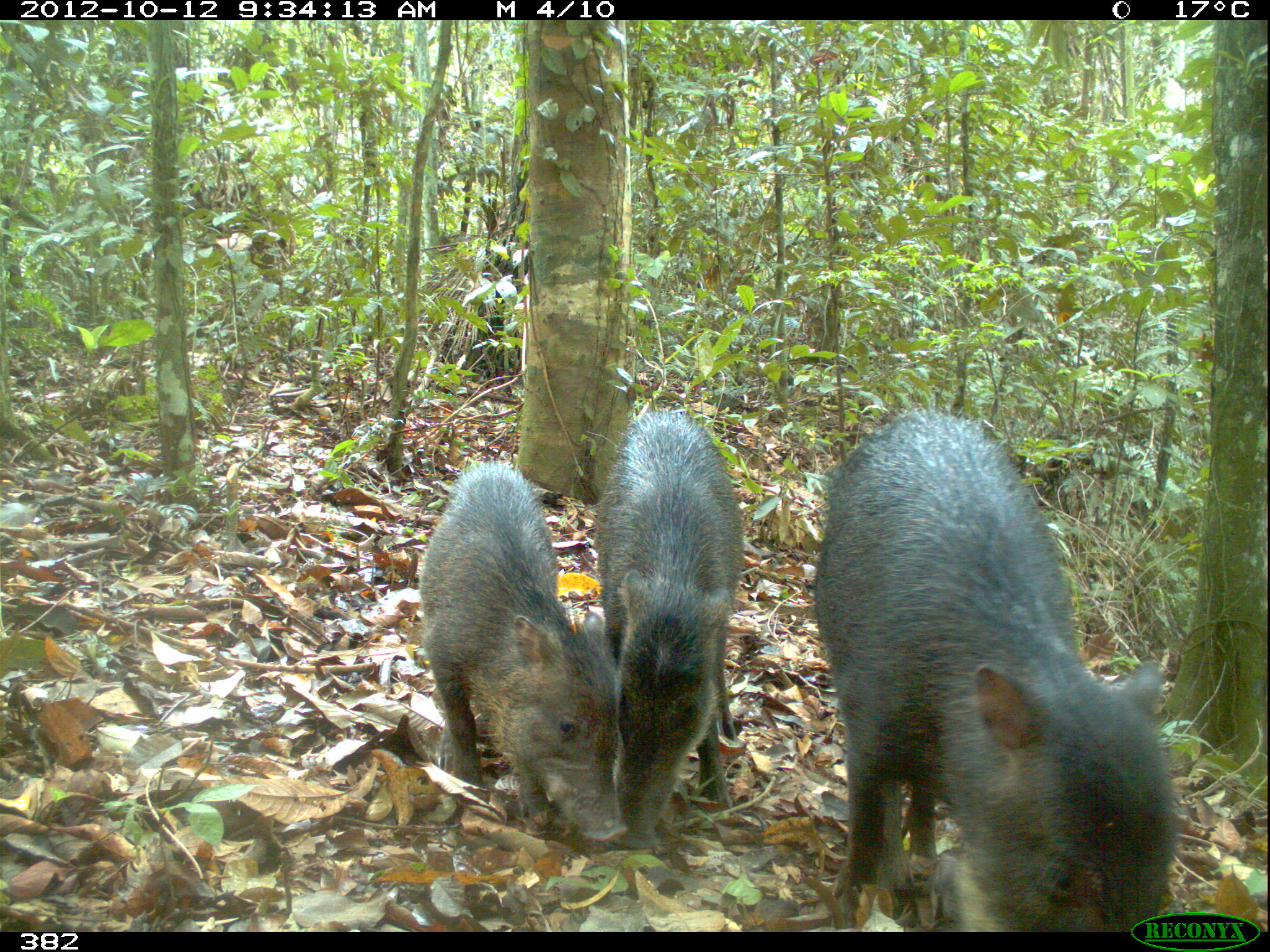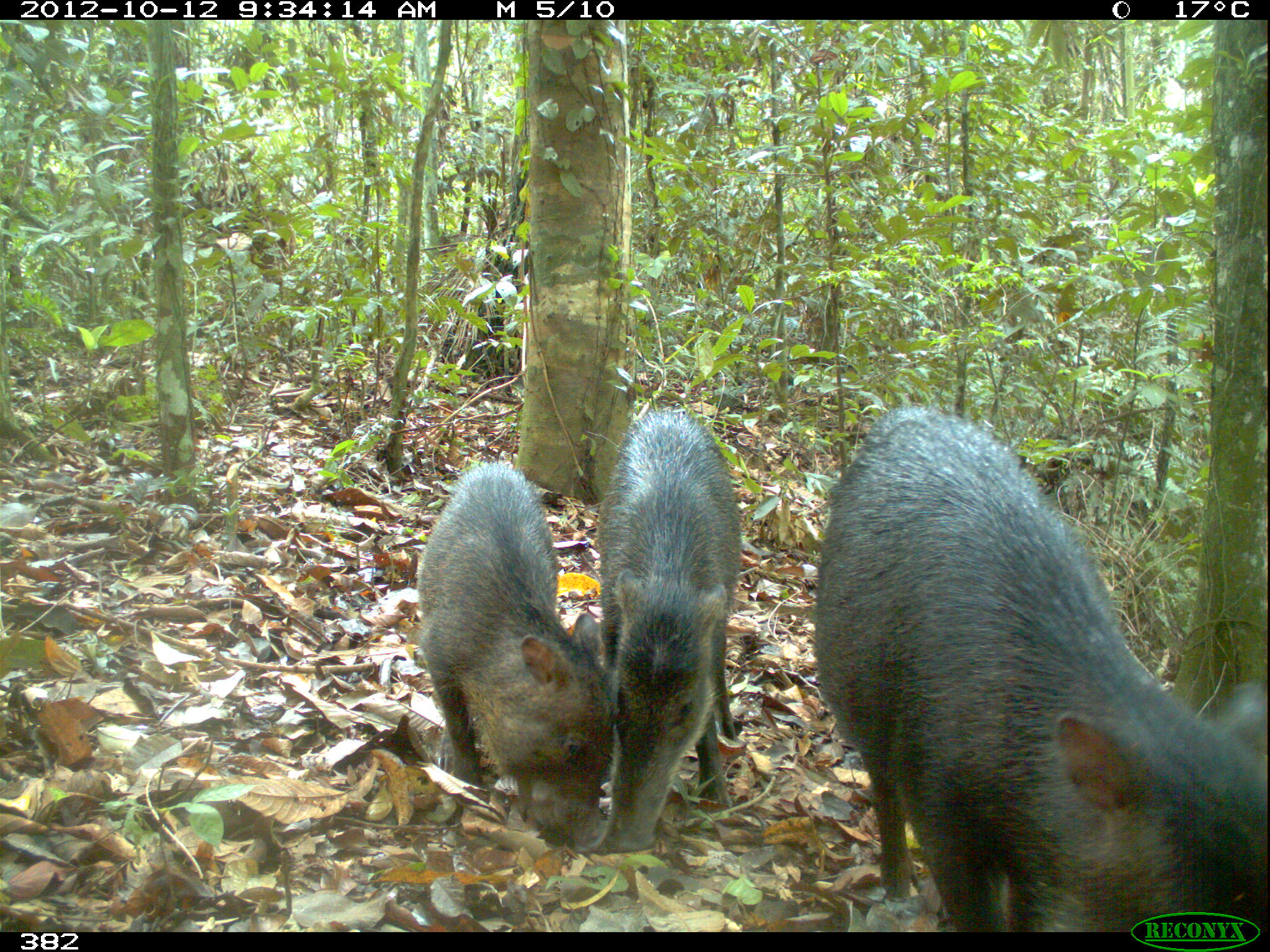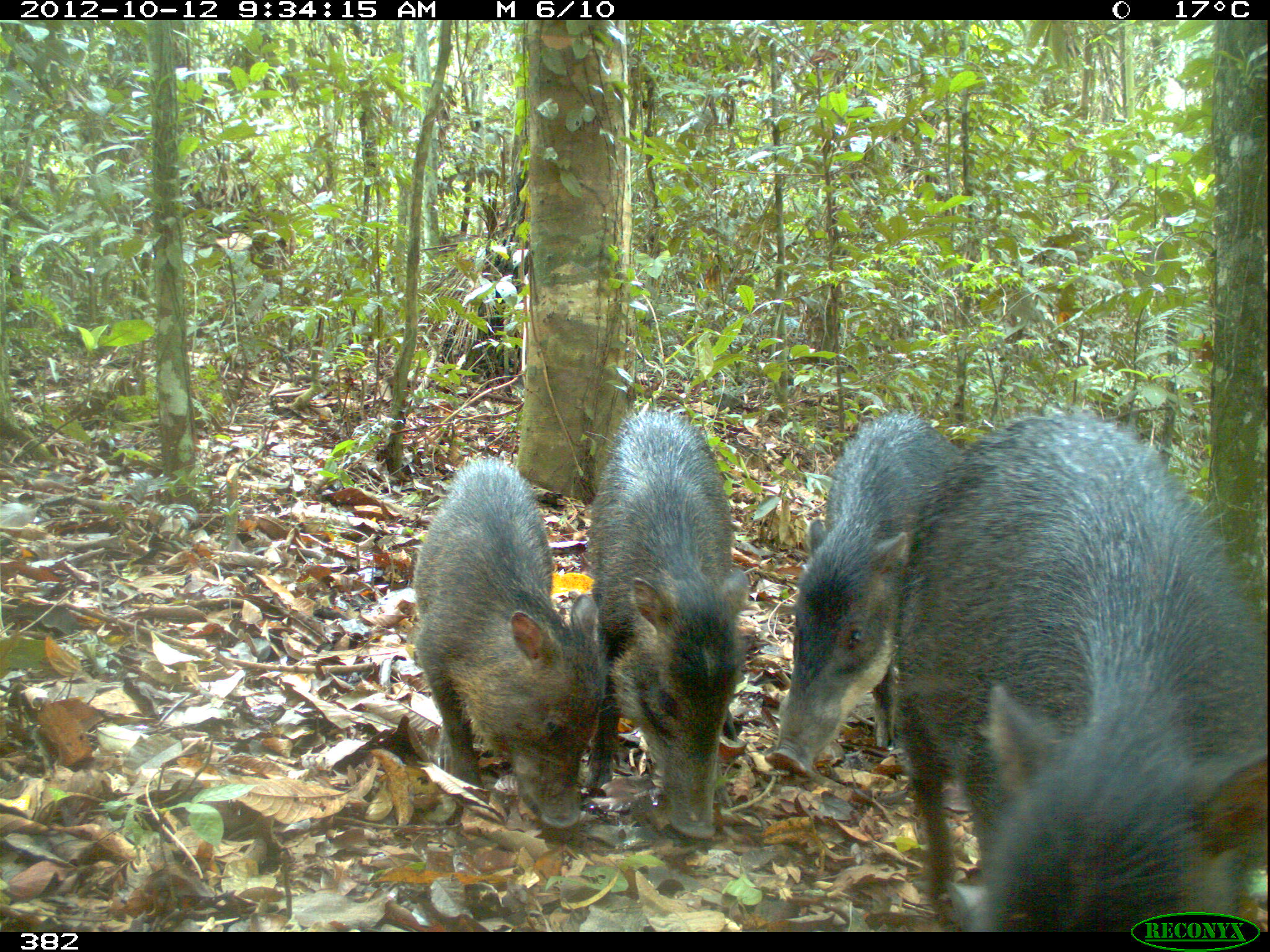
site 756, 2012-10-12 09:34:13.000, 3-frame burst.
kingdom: Animalia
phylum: Chordata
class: Mammalia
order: Artiodactyla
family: Tayassuidae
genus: Tayassu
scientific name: Tayassu pecari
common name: white-lipped peccary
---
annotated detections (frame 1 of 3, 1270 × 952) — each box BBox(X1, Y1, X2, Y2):
tayassu pecari: BBox(809, 406, 1177, 931); BBox(417, 460, 624, 849); BBox(594, 402, 740, 850)